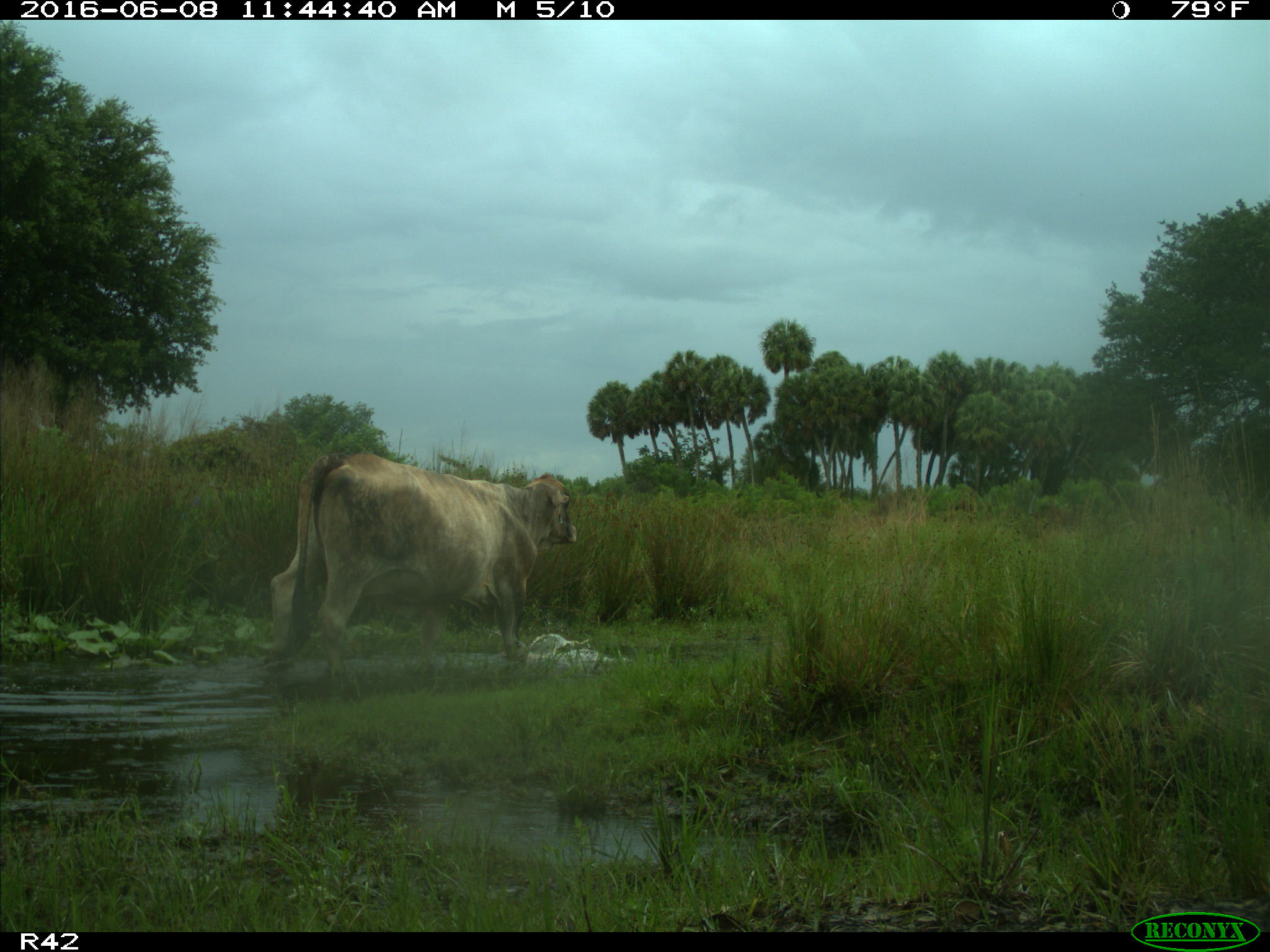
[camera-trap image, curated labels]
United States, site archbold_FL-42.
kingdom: Animalia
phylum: Chordata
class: Mammalia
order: Artiodactyla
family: Bovidae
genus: Bos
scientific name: Bos taurus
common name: domestic cow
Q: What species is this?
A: Bos taurus (domestic cow).